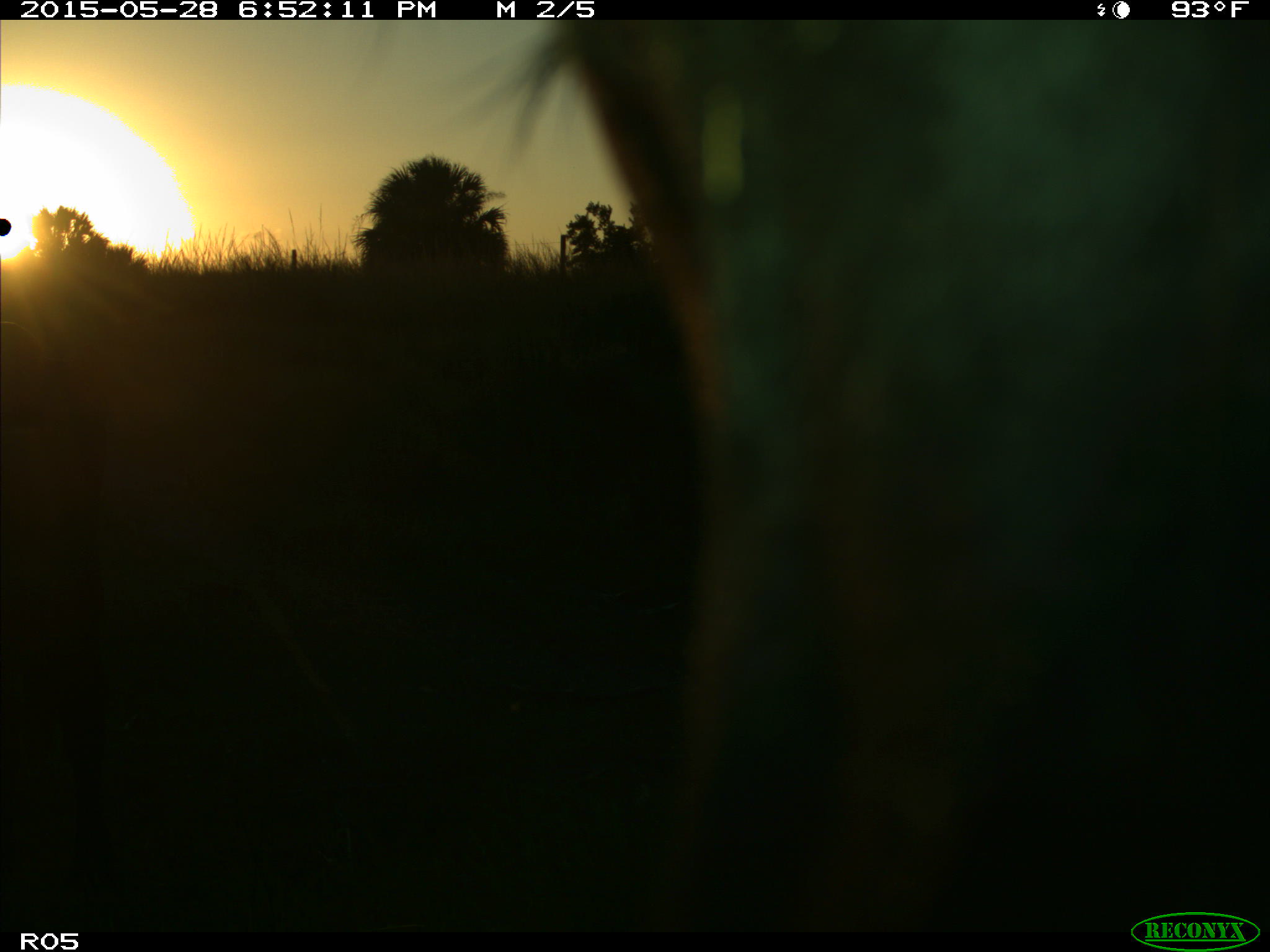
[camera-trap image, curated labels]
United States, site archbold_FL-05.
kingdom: Animalia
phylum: Chordata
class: Mammalia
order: Artiodactyla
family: Bovidae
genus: Bos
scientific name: Bos taurus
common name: domestic cow